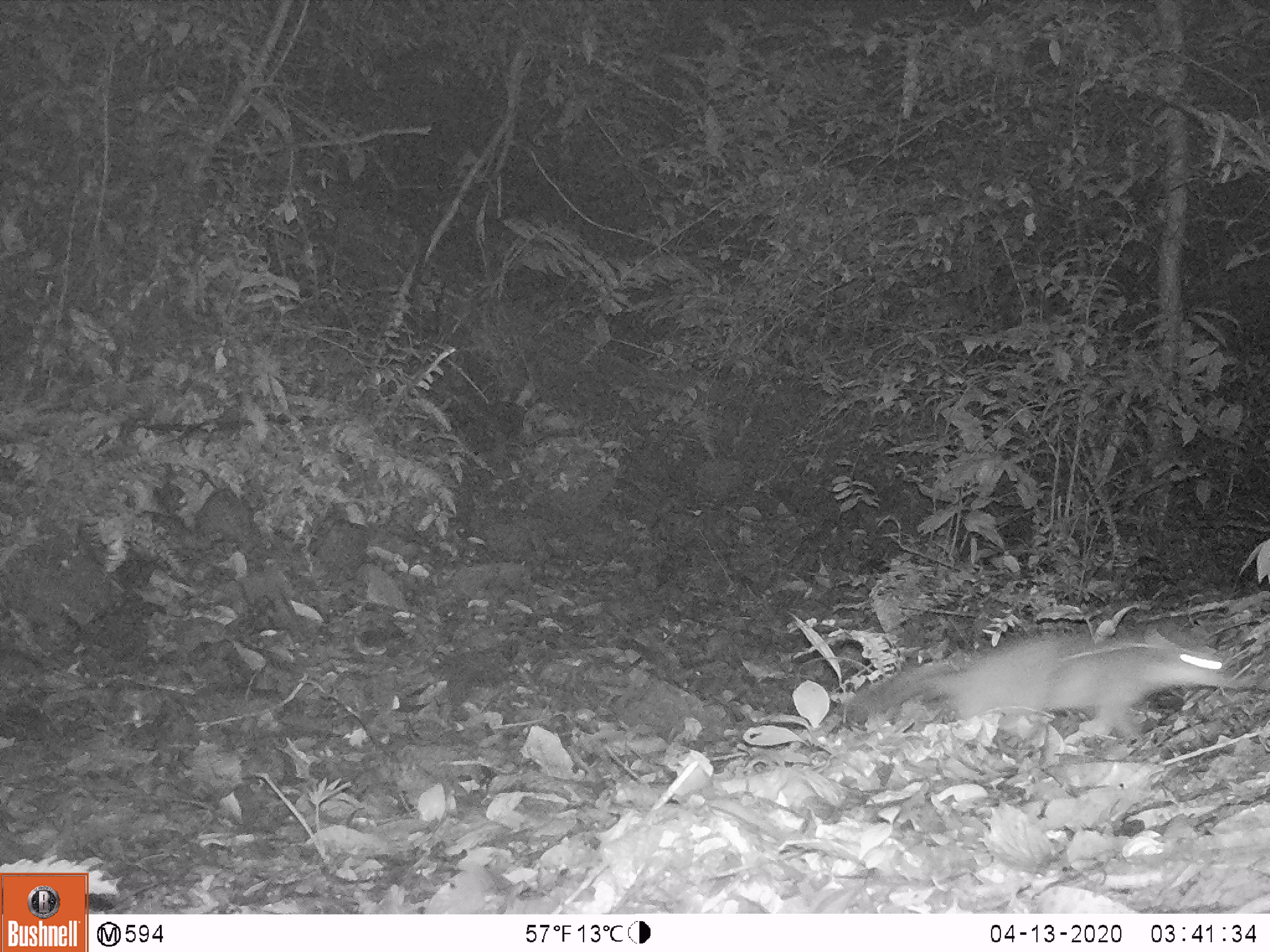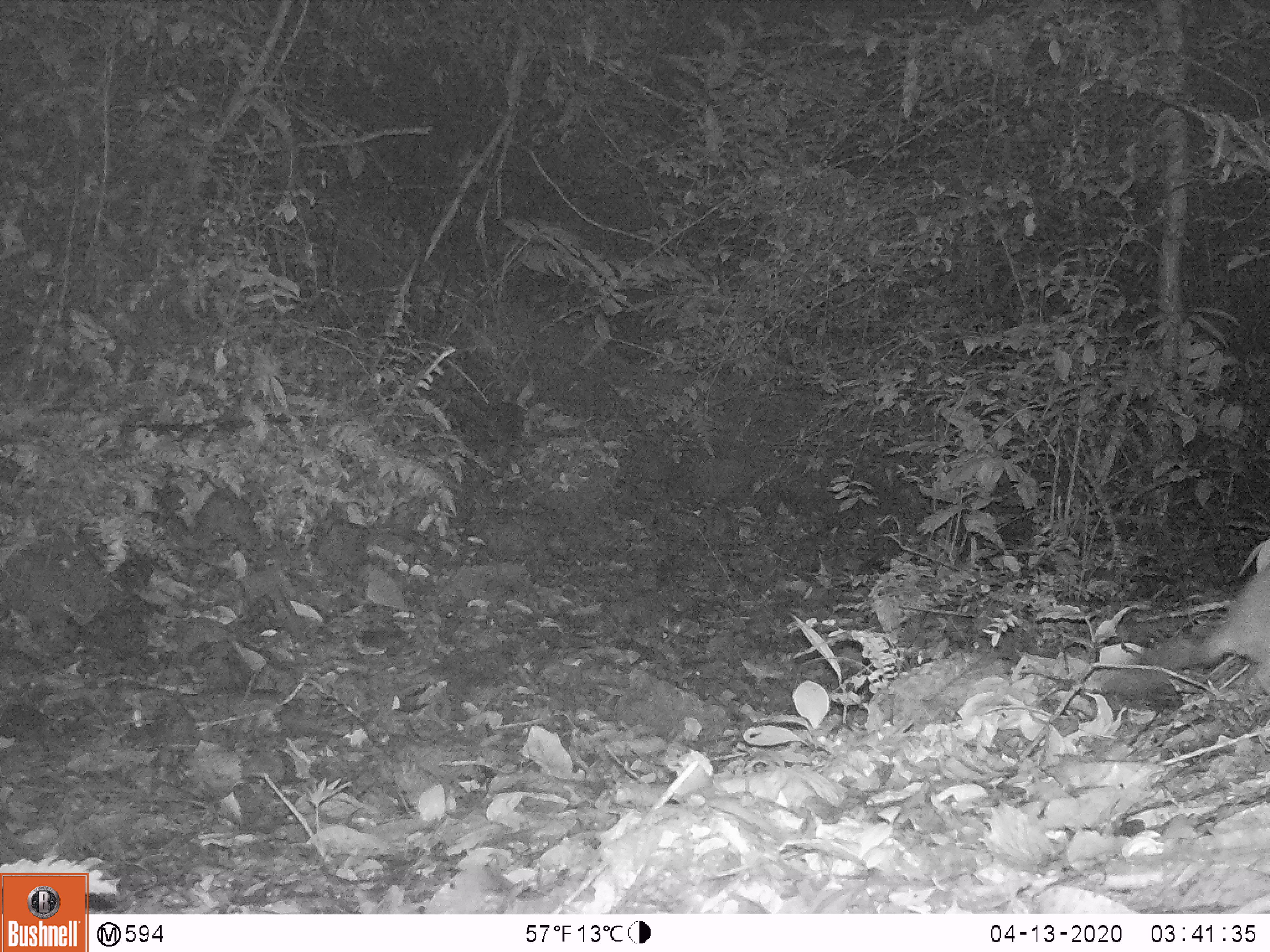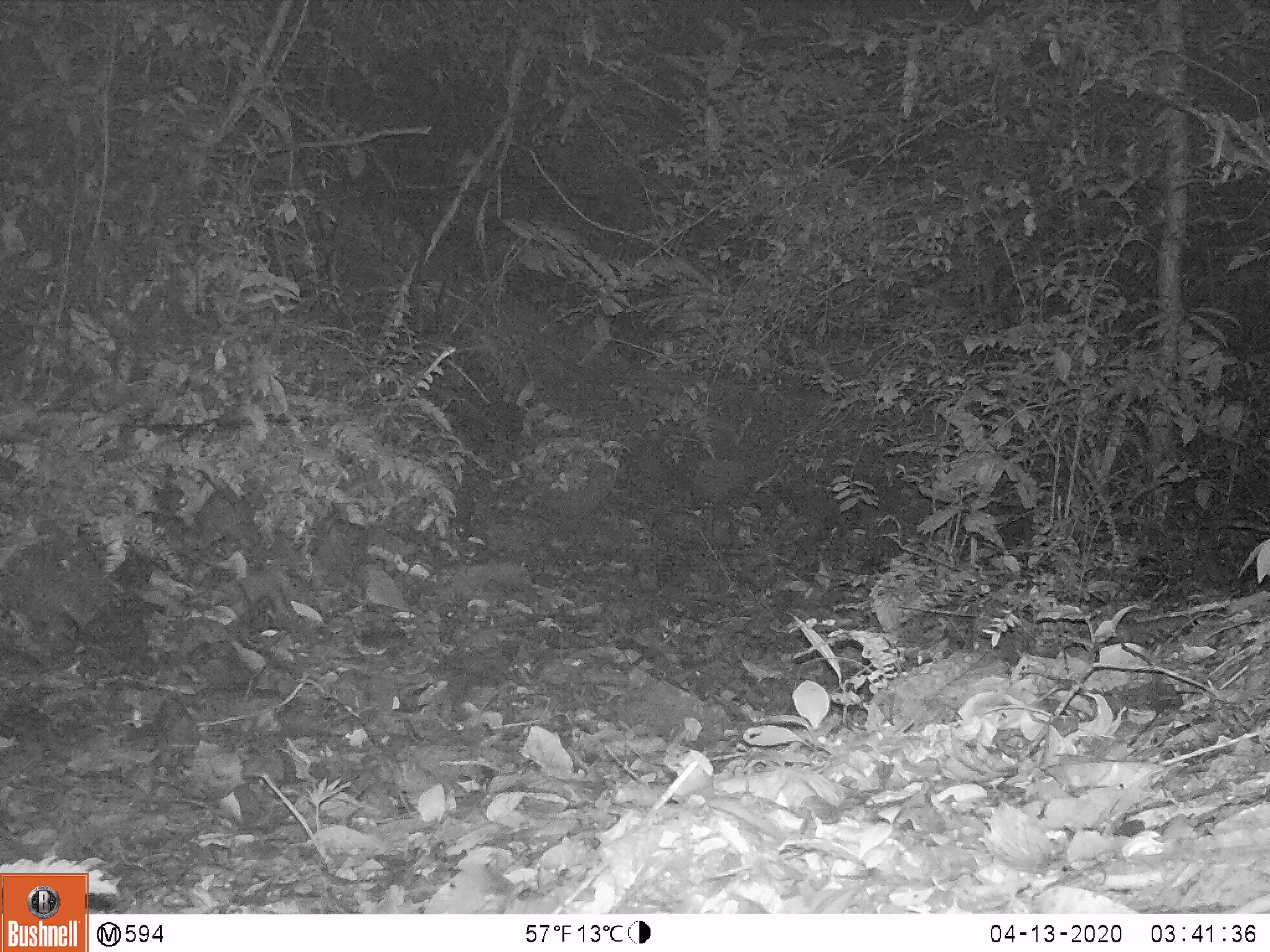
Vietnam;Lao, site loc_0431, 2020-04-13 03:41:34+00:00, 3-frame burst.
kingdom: Animalia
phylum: Chordata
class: Mammalia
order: Carnivora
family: Mustelidae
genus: Melogale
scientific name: Melogale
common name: ferret badger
Ferret badger (Melogale). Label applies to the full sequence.